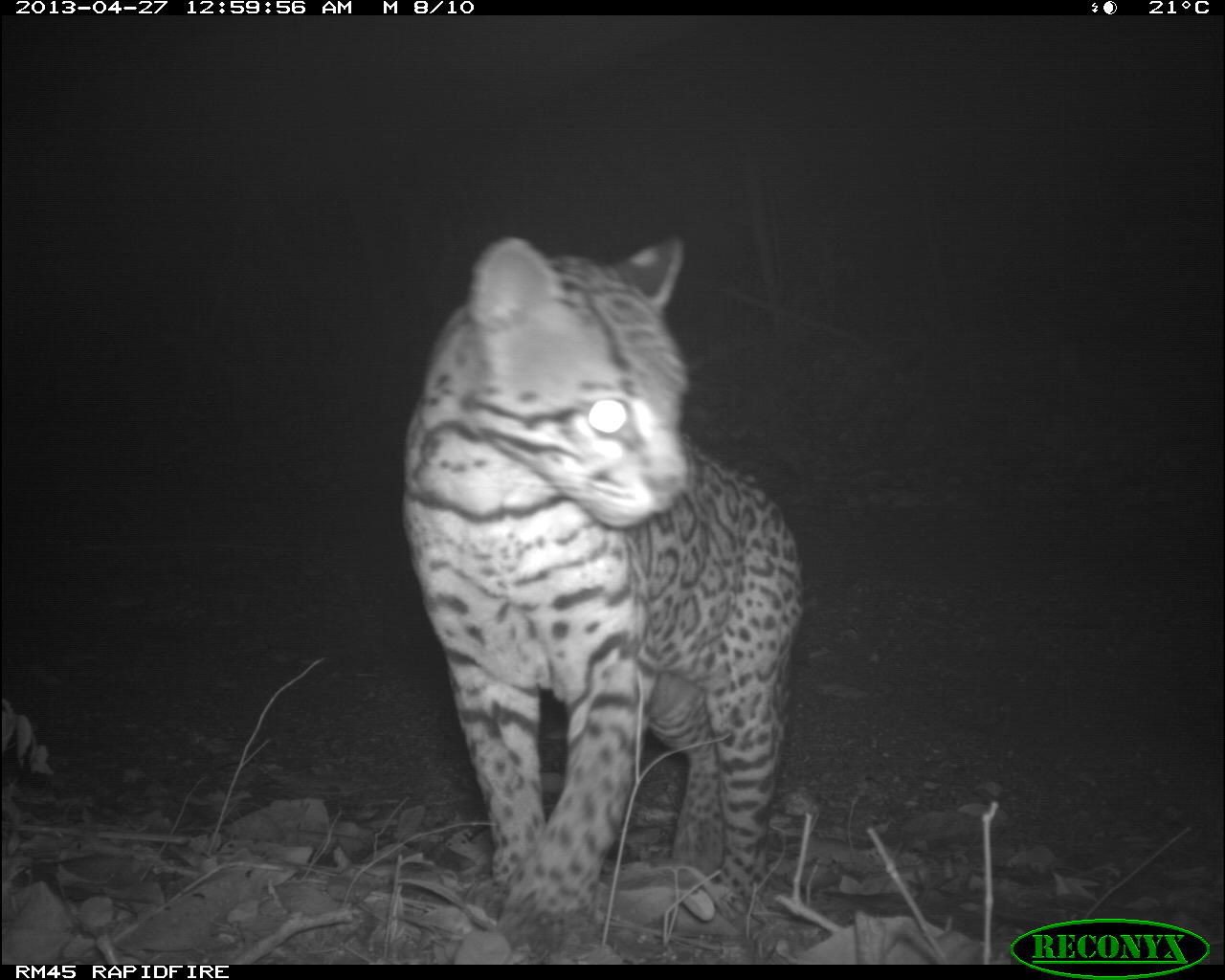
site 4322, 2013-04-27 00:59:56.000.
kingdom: Animalia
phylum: Chordata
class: Mammalia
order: Carnivora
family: Felidae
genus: Leopardus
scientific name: Leopardus pardalis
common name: ocelot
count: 1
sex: male